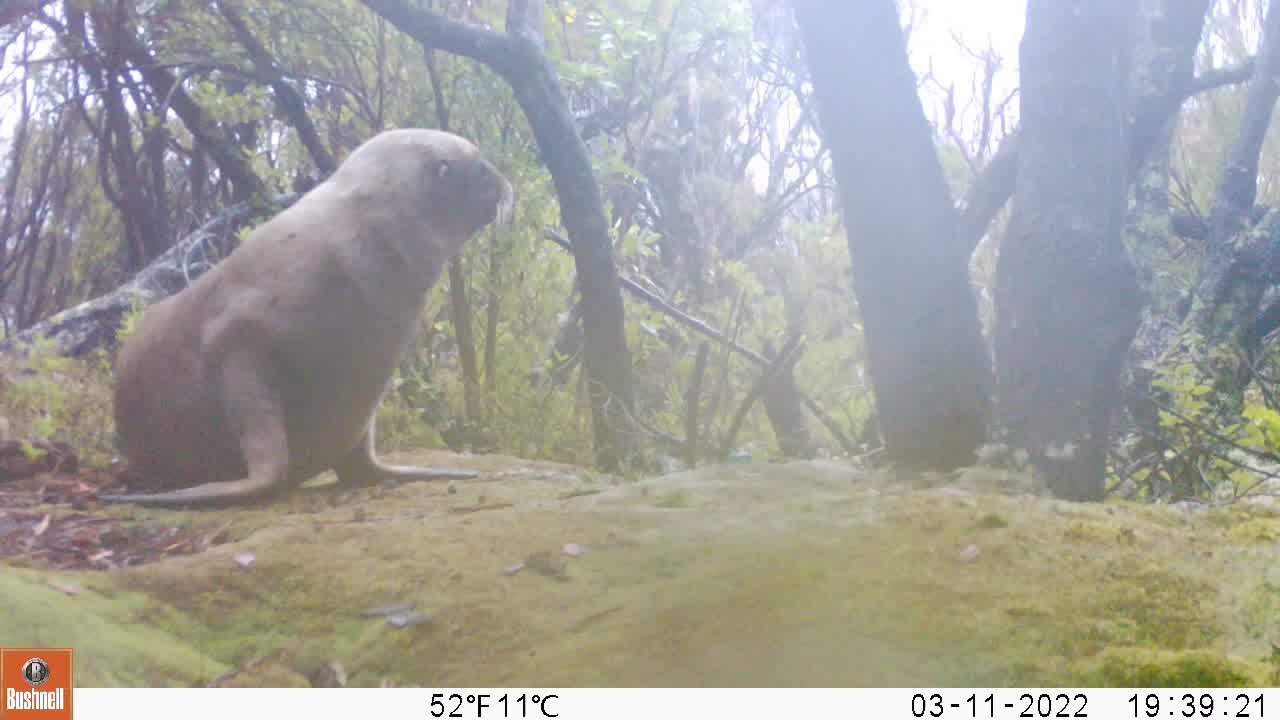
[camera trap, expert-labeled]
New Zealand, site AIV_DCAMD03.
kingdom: Animalia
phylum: Chordata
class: Mammalia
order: Carnivora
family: Otariidae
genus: Phocarctos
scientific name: Phocarctos hookeri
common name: new zealand sea lion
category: sealion